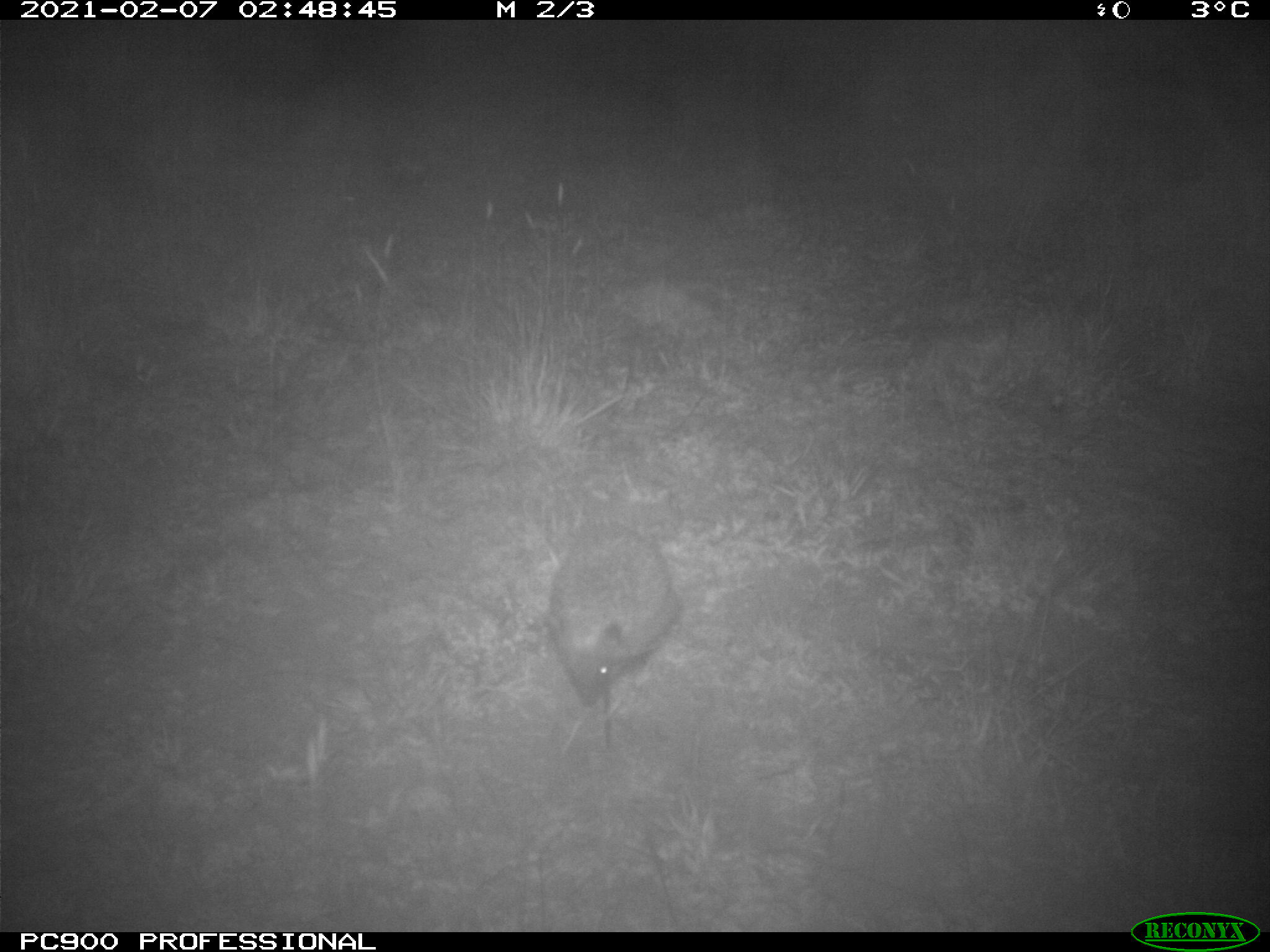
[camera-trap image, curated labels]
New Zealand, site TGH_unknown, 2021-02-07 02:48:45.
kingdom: Animalia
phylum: Chordata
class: Mammalia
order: Eulipotyphla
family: Erinaceidae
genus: Erinaceus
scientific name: Erinaceus europaeus europaeus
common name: european hedgehog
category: hedgehog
Hedgehog (european hedgehog) (Erinaceus europaeus europaeus).